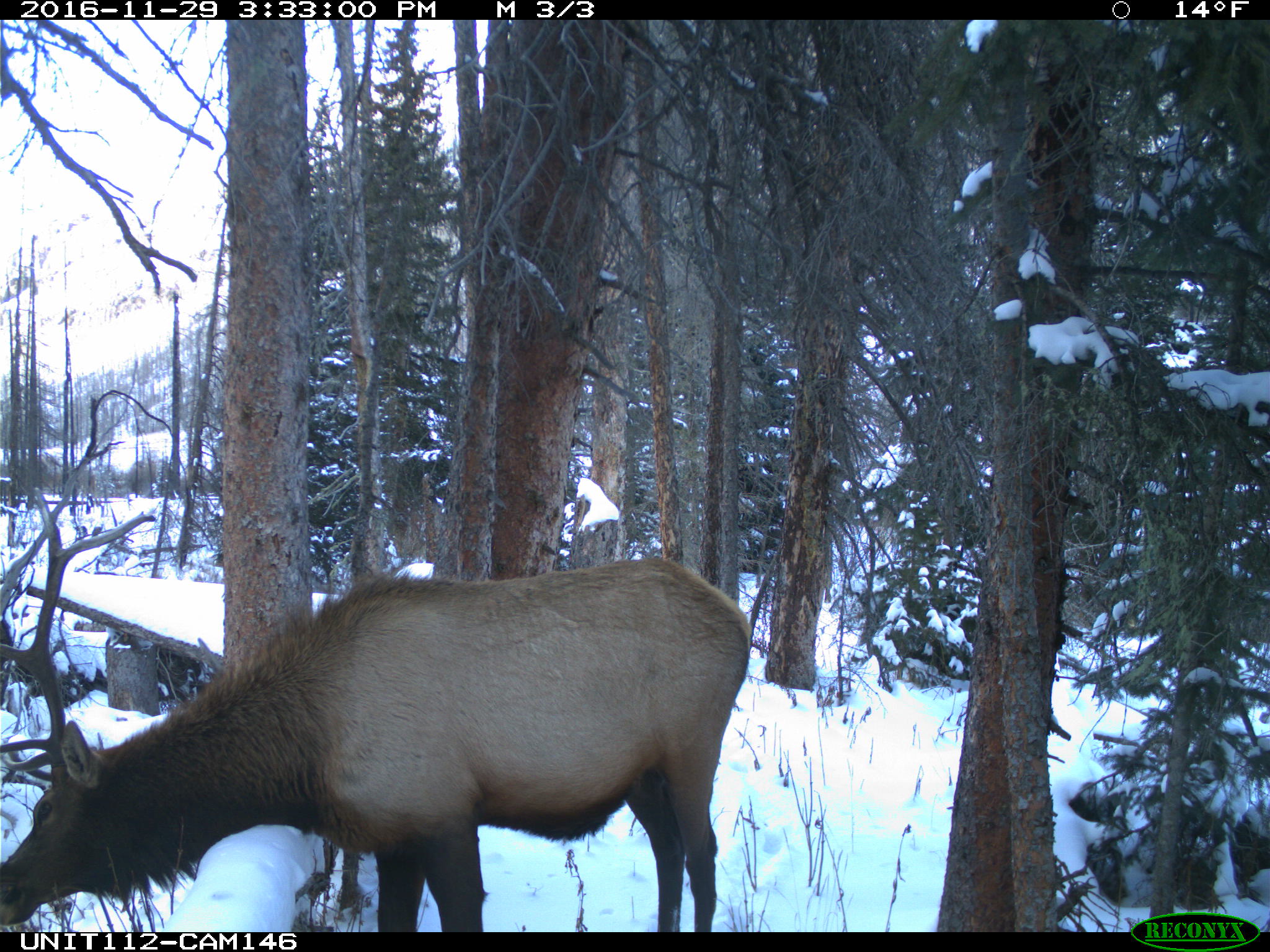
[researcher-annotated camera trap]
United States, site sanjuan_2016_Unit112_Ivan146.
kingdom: Animalia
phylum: Chordata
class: Mammalia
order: Artiodactyla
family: Cervidae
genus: Cervus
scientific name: Cervus elaphus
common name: red deer